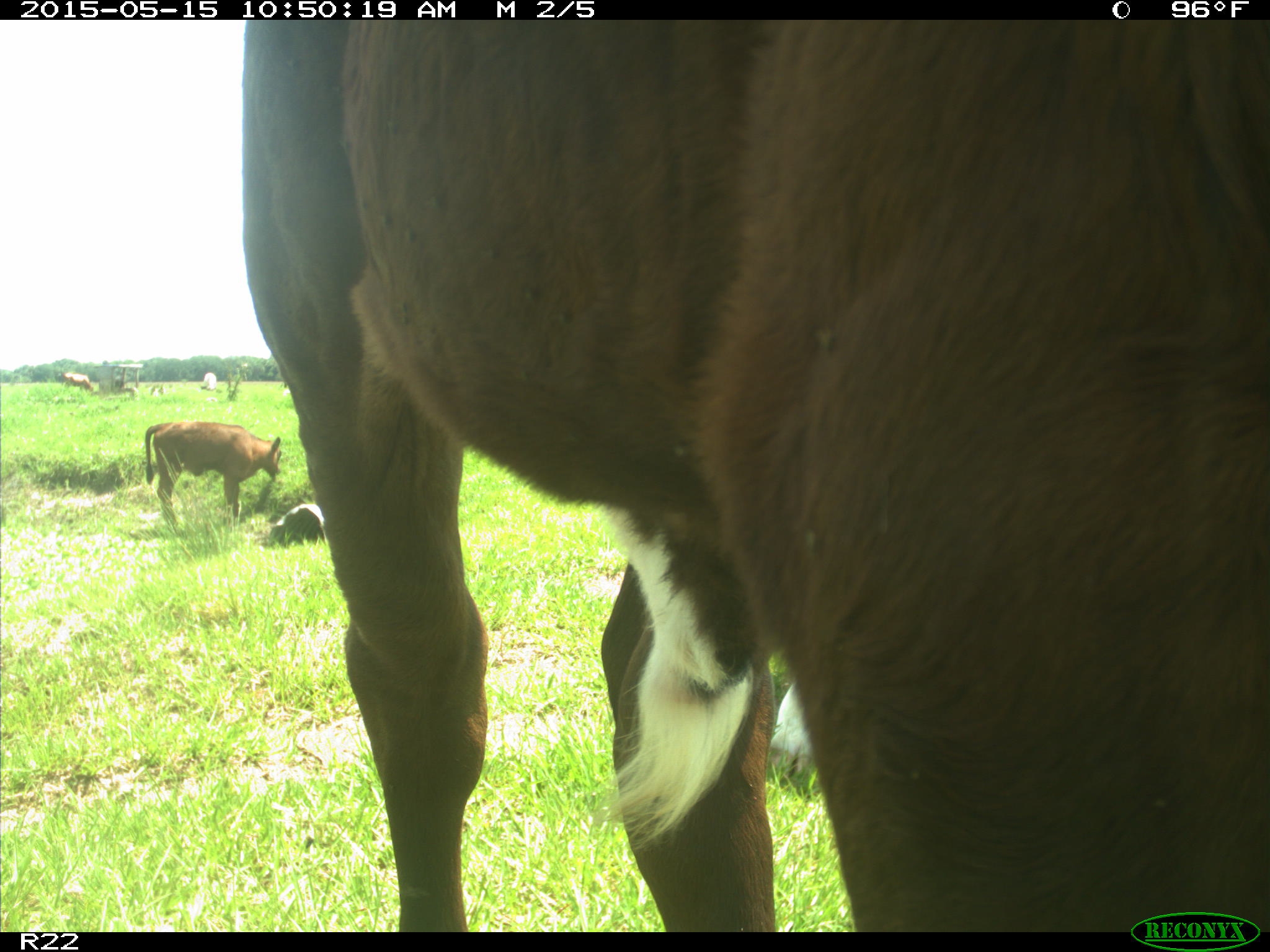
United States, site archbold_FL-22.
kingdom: Animalia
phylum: Chordata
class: Mammalia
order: Artiodactyla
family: Bovidae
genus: Bos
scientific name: Bos taurus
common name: domestic cow